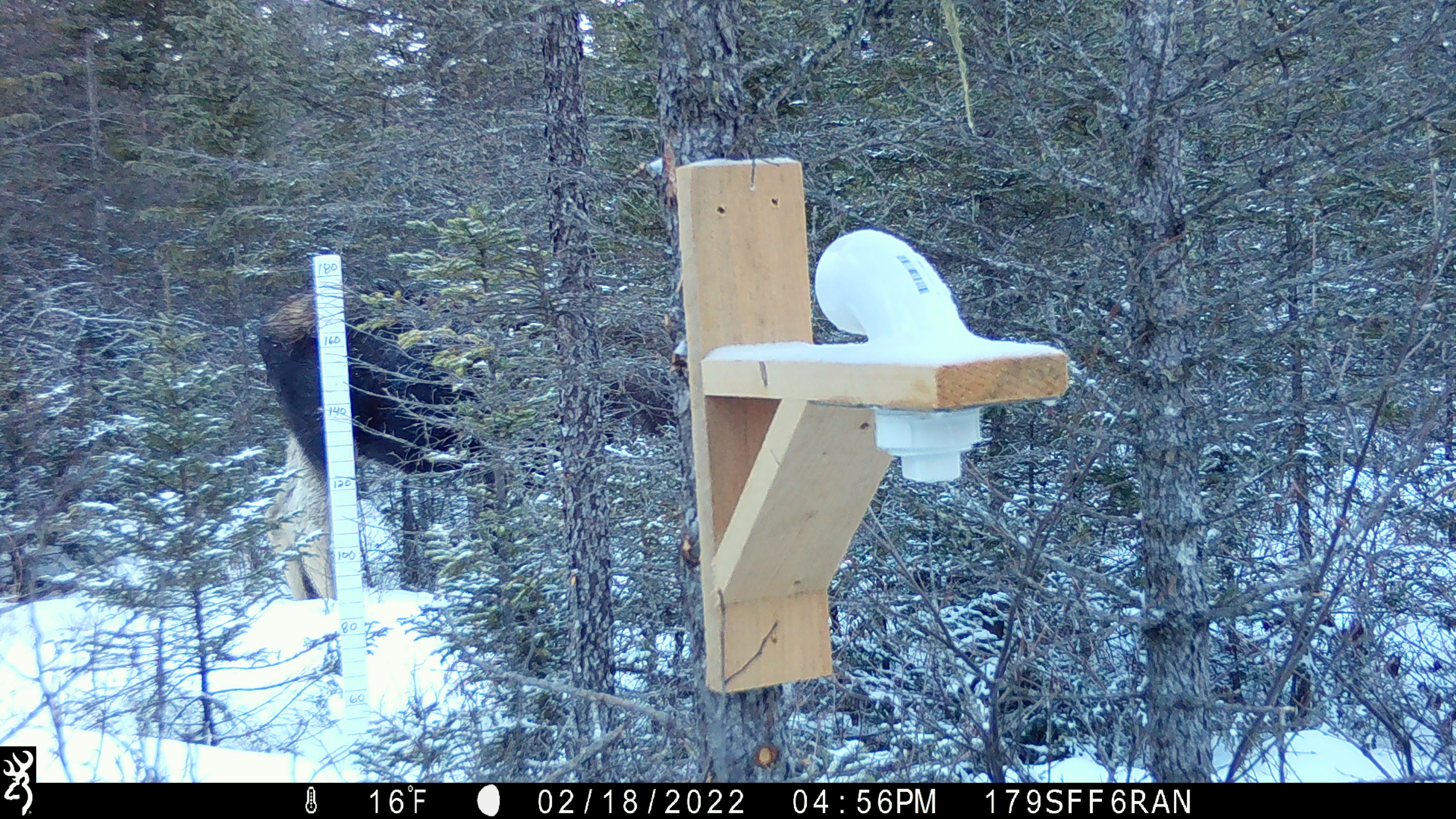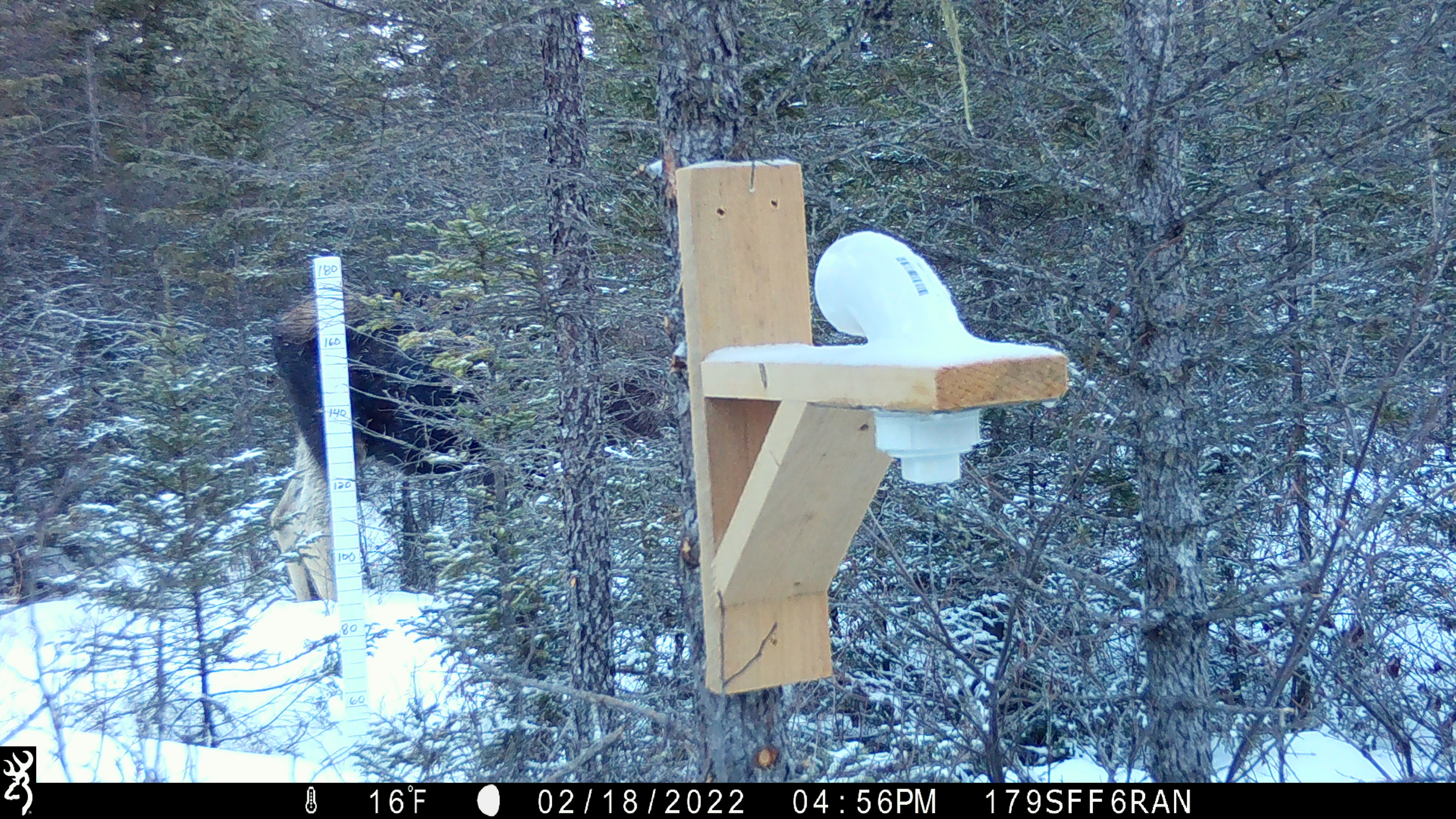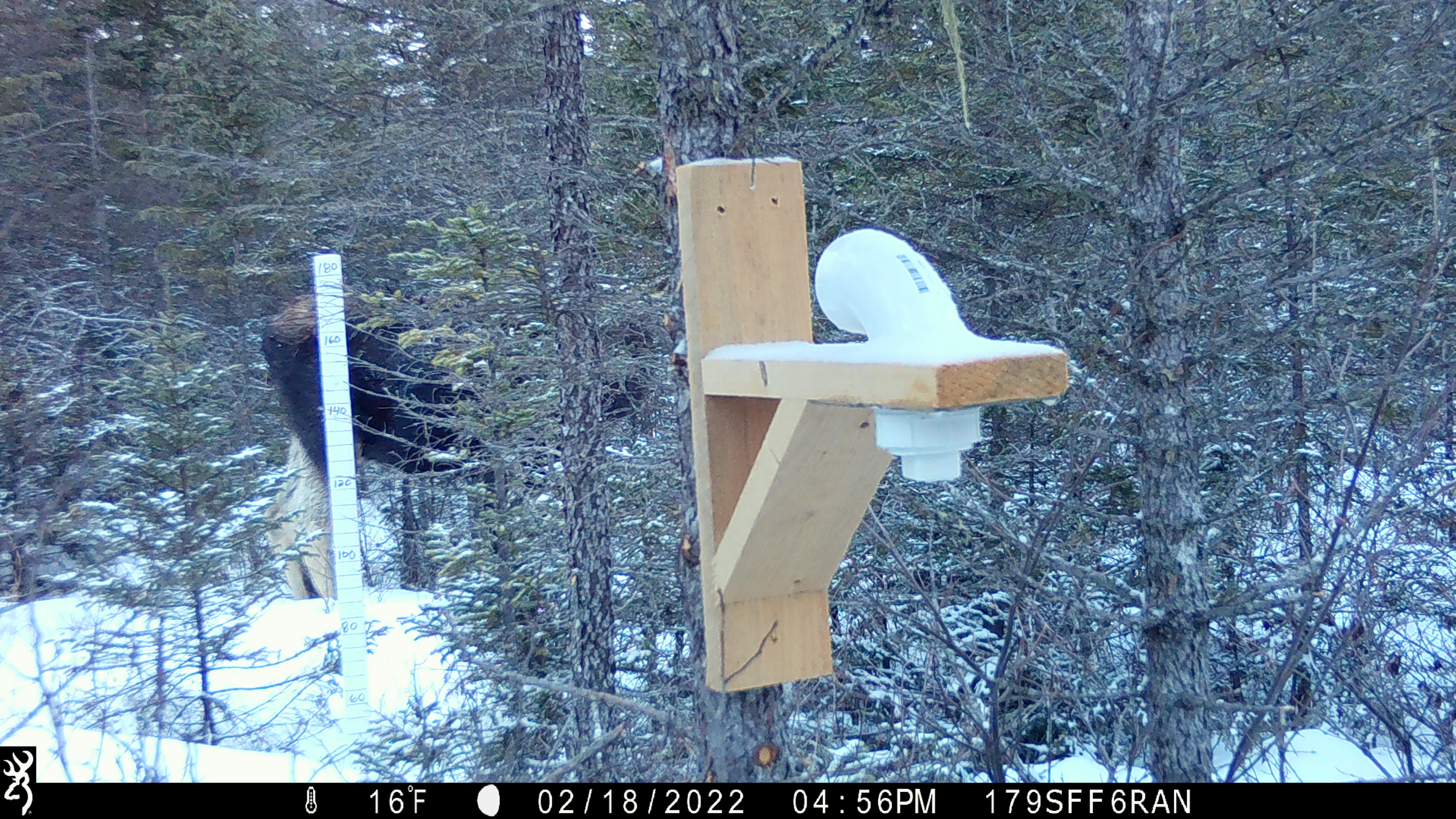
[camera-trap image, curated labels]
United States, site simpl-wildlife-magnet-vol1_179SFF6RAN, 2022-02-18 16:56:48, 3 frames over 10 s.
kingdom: Animalia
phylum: Chordata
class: Mammalia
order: Artiodactyla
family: Cervidae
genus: Alces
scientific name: Alces alces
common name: moose